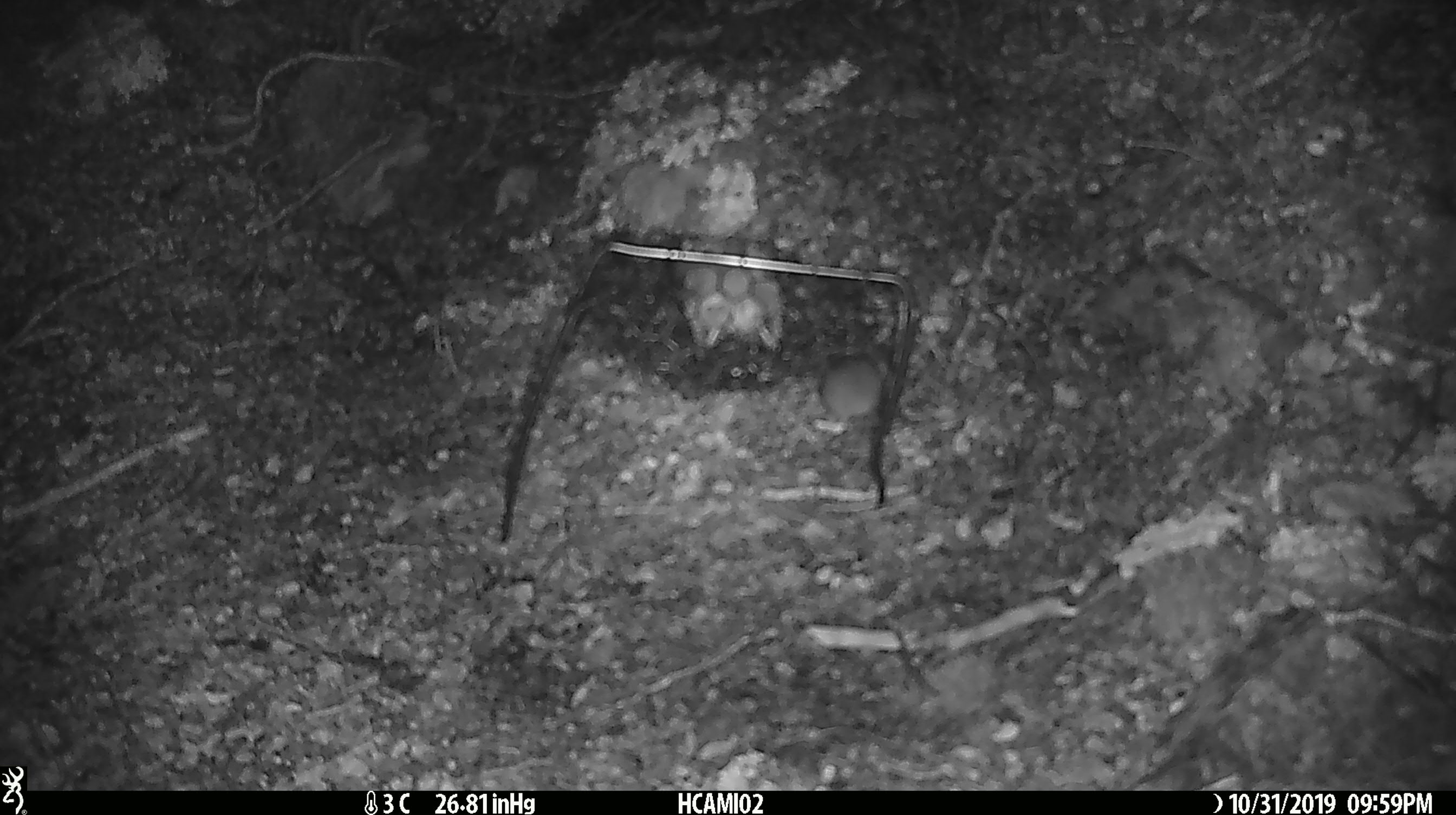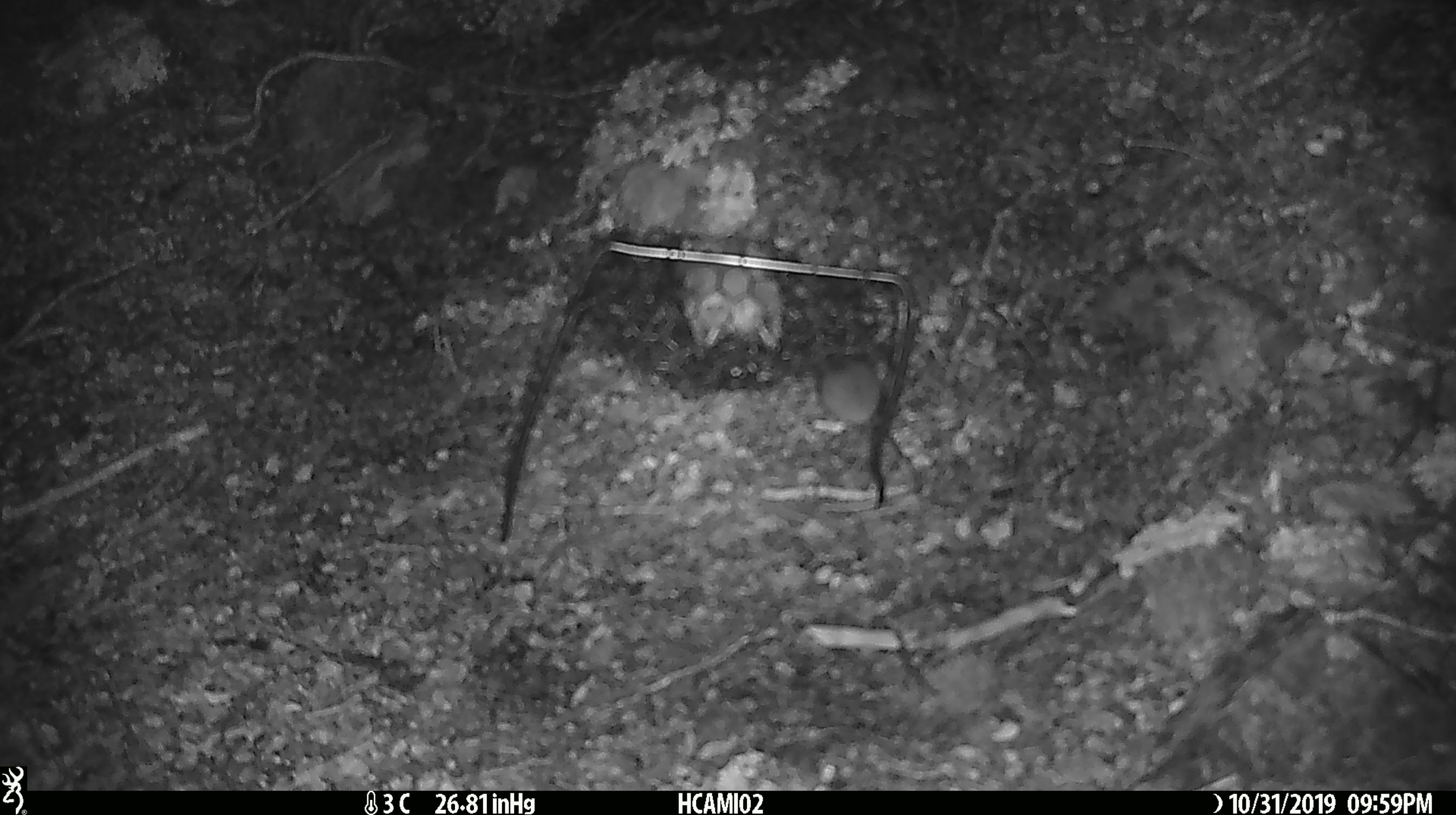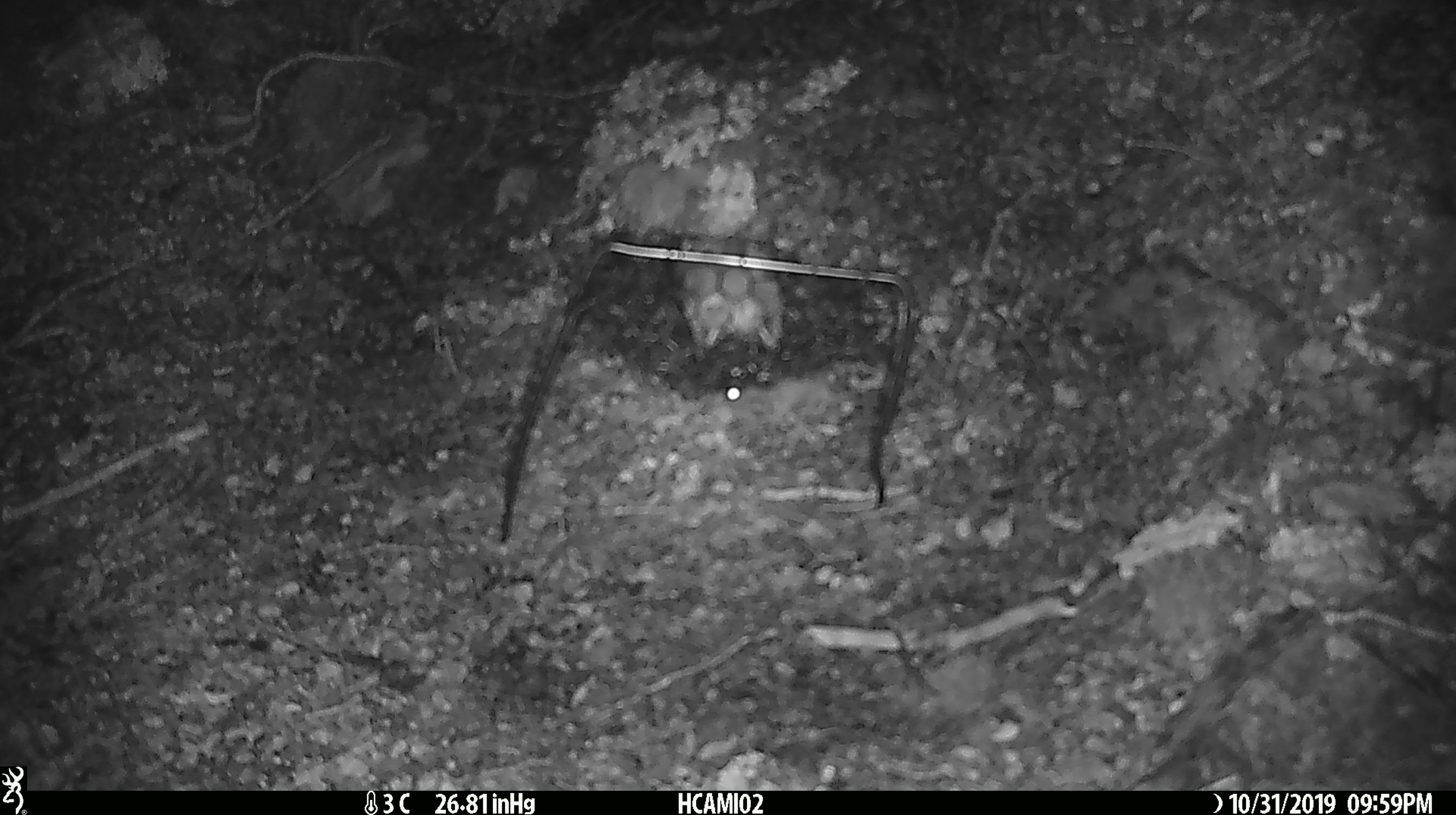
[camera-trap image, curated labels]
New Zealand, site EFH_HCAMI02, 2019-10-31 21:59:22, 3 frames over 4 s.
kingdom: Animalia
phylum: Chordata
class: Mammalia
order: Rodentia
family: Muridae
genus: Mus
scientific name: Mus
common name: mouse